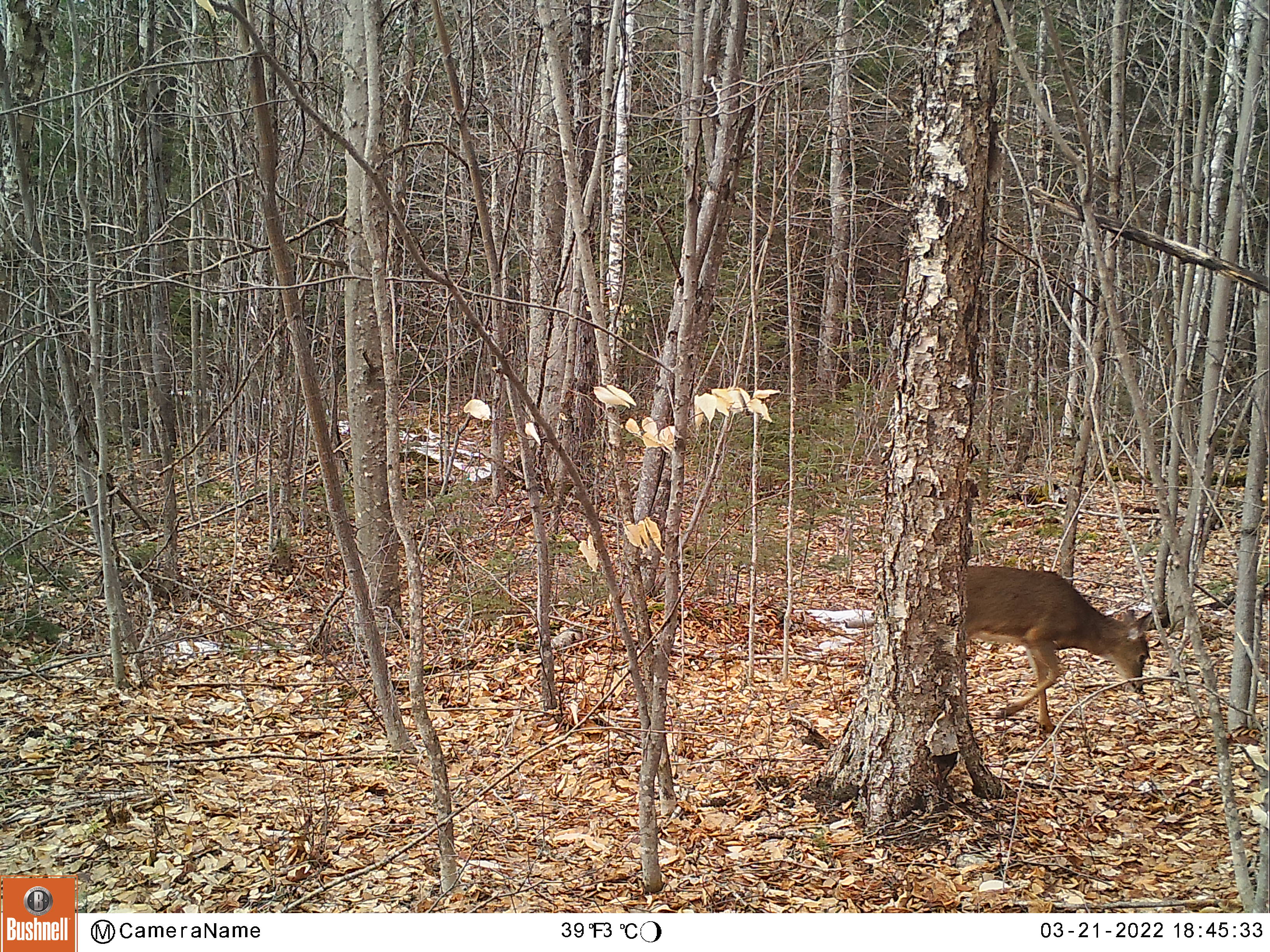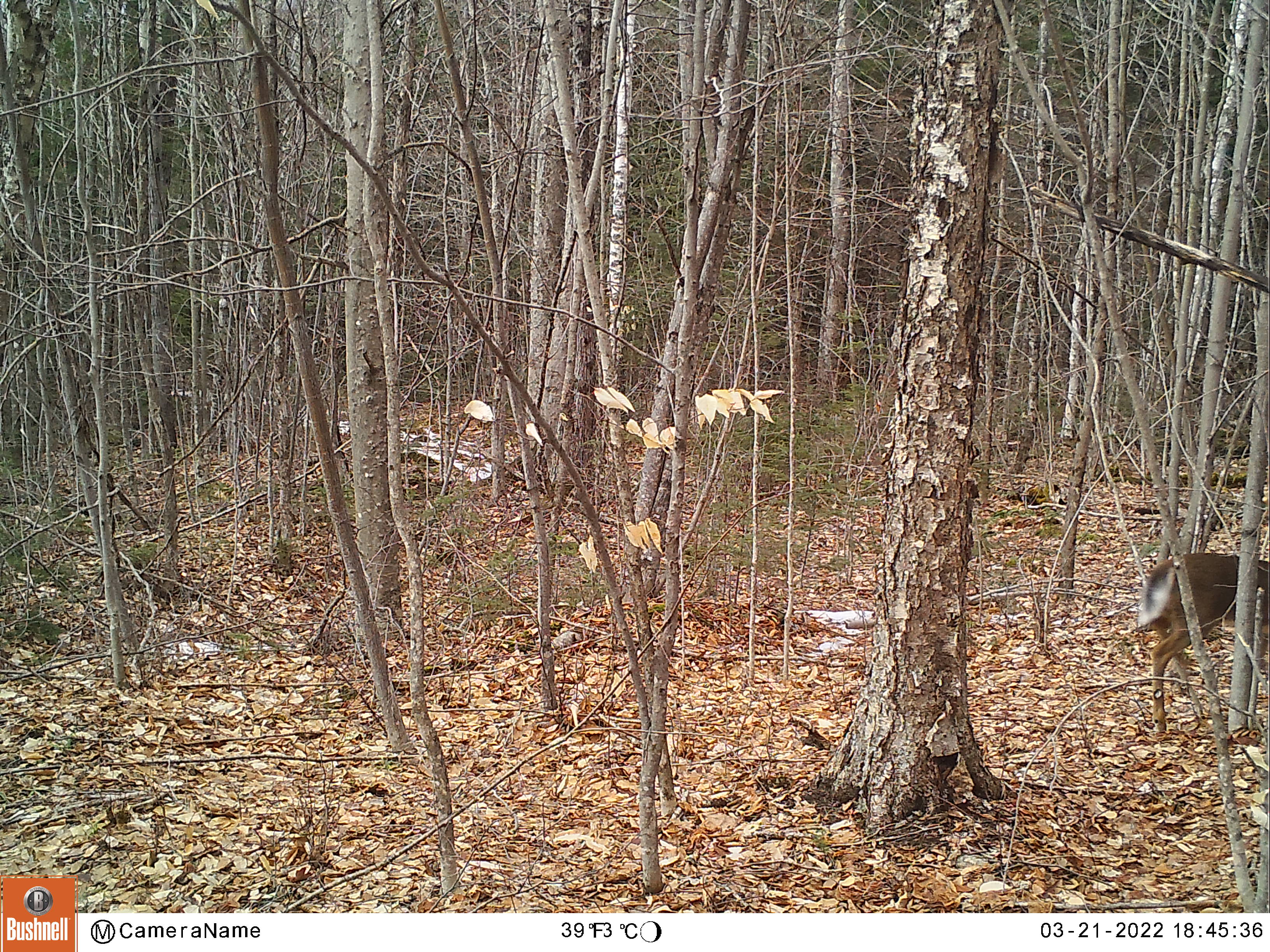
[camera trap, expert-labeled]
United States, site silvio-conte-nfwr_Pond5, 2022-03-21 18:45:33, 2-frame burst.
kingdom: Animalia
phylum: Chordata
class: Mammalia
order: Artiodactyla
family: Cervidae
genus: Odocoileus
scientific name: Odocoileus virginianus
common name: white-tailed deer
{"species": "white-tailed deer (Odocoileus virginianus)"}